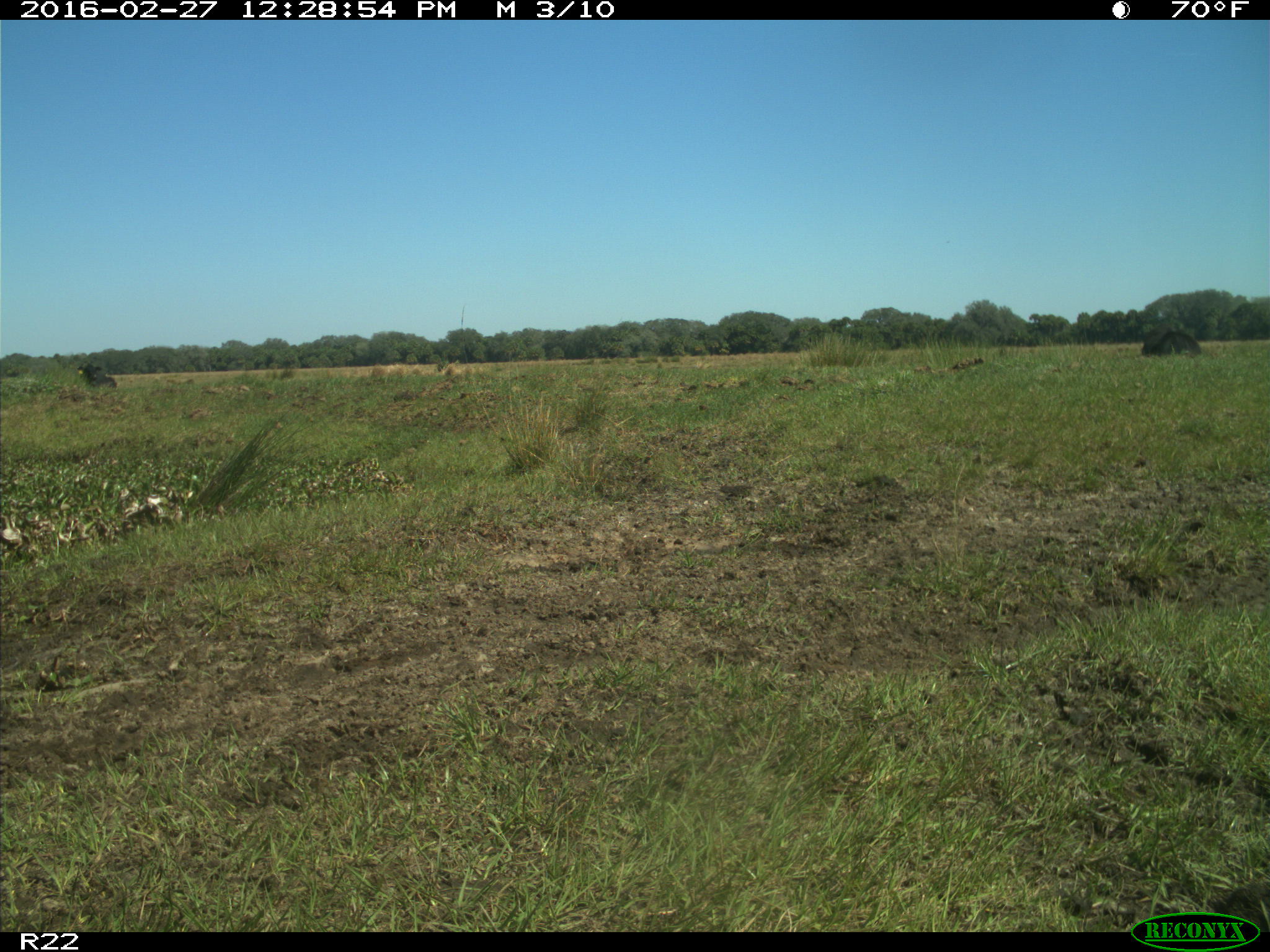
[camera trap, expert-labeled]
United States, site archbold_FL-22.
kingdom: Animalia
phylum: Chordata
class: Mammalia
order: Artiodactyla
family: Bovidae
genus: Bos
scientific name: Bos taurus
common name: domestic cow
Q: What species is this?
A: Bos taurus (domestic cow).